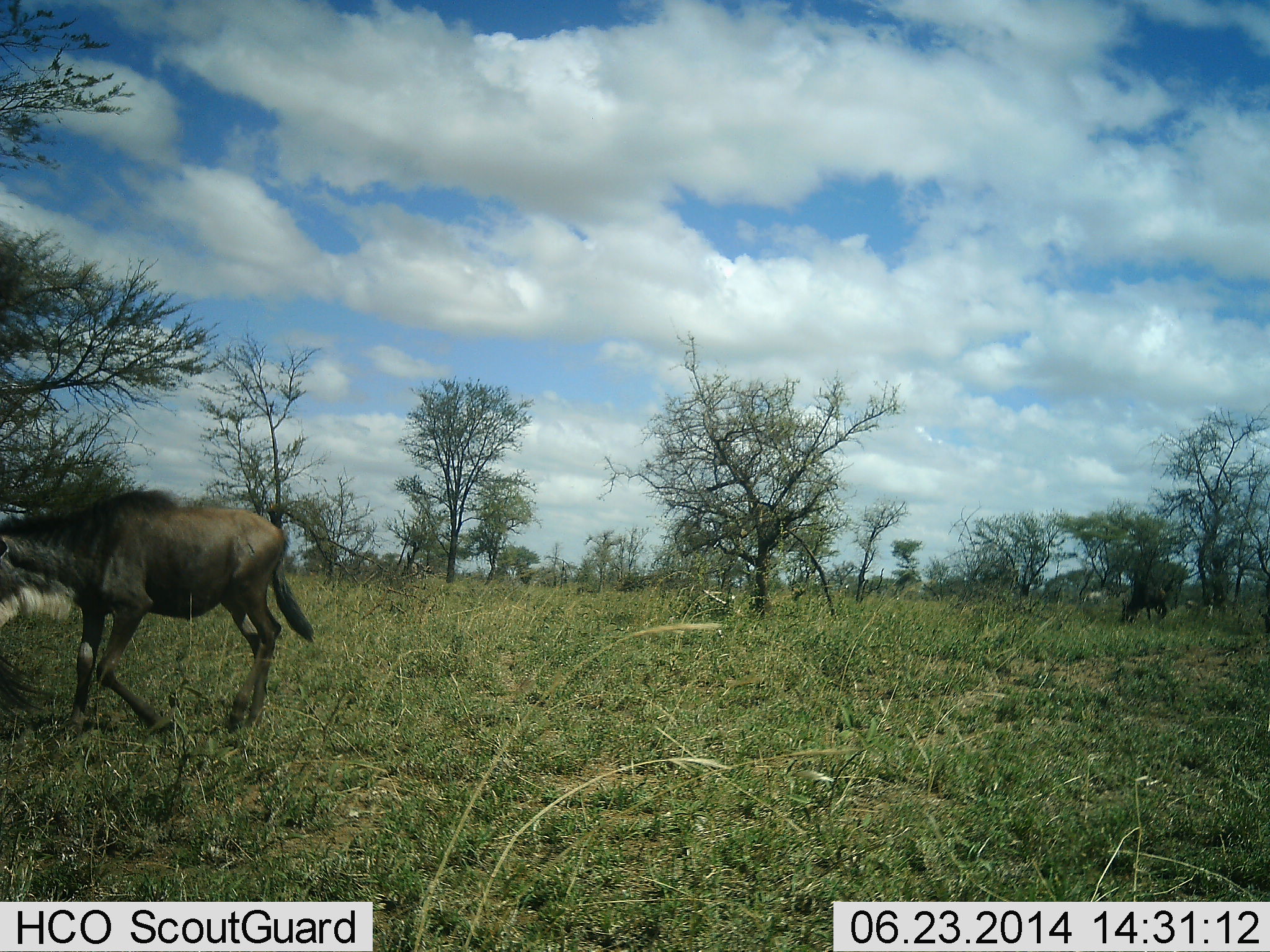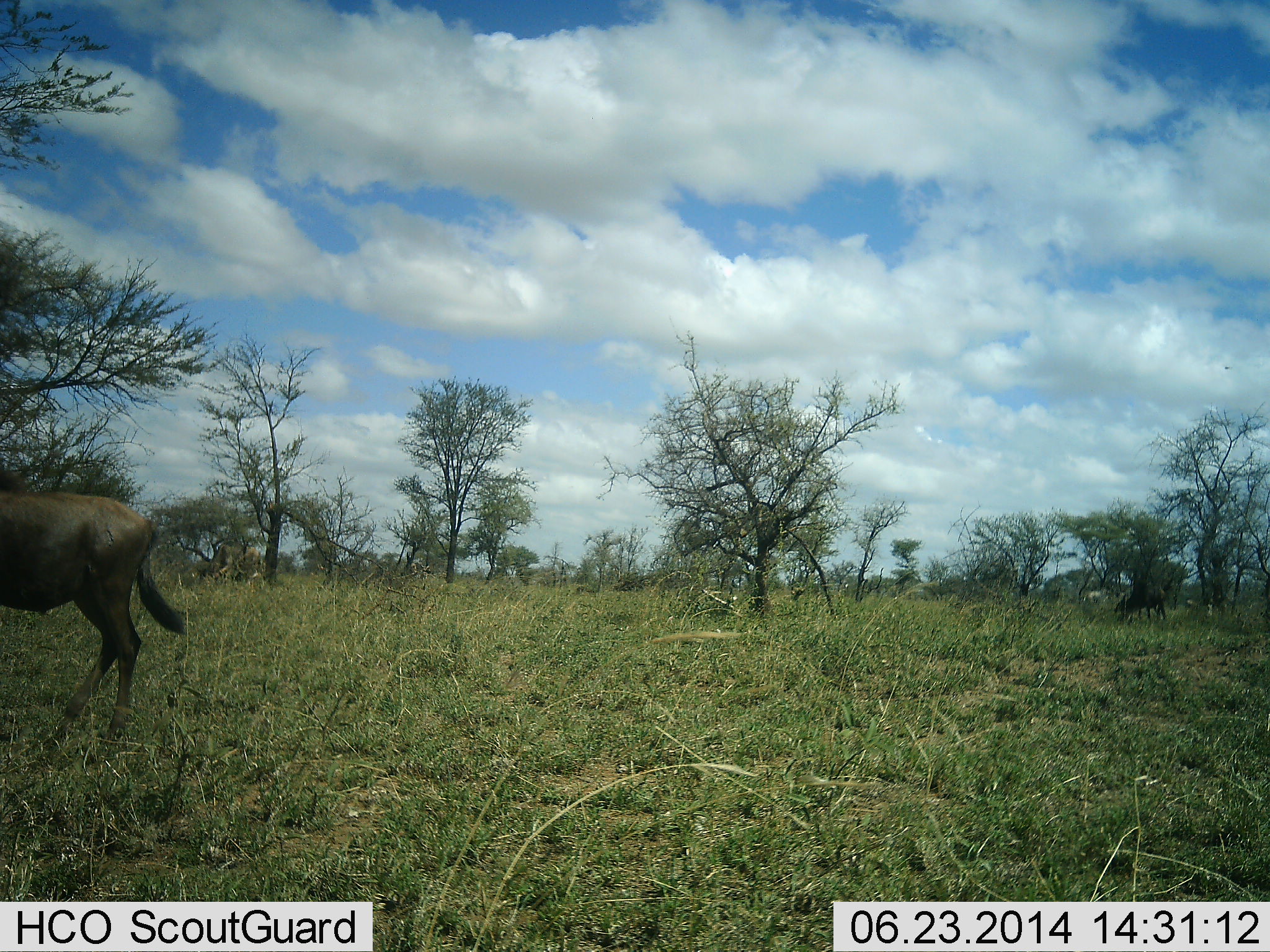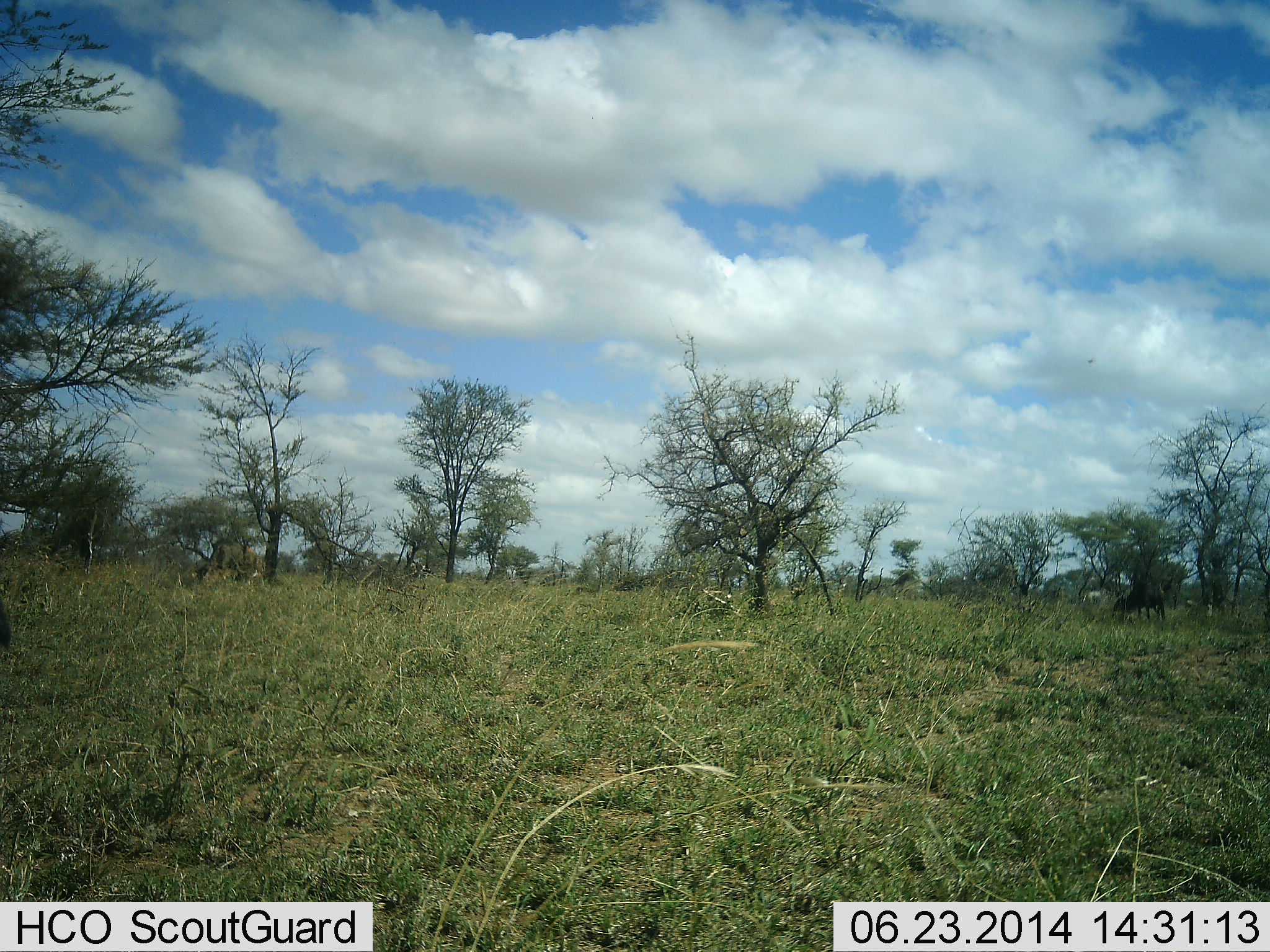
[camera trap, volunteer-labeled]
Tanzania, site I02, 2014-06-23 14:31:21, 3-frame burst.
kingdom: Animalia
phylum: Chordata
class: Mammalia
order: Artiodactyla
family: Bovidae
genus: Connochaetes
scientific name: Connochaetes taurinus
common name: blue wildebeest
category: wildebeest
Wildebeest (blue wildebeest) (Connochaetes taurinus), count 1. Behavior (volunteer vote fractions): standing 0%, resting 0%, moving 100%, interacting 0%. Young present (vote fraction): 10%. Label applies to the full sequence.